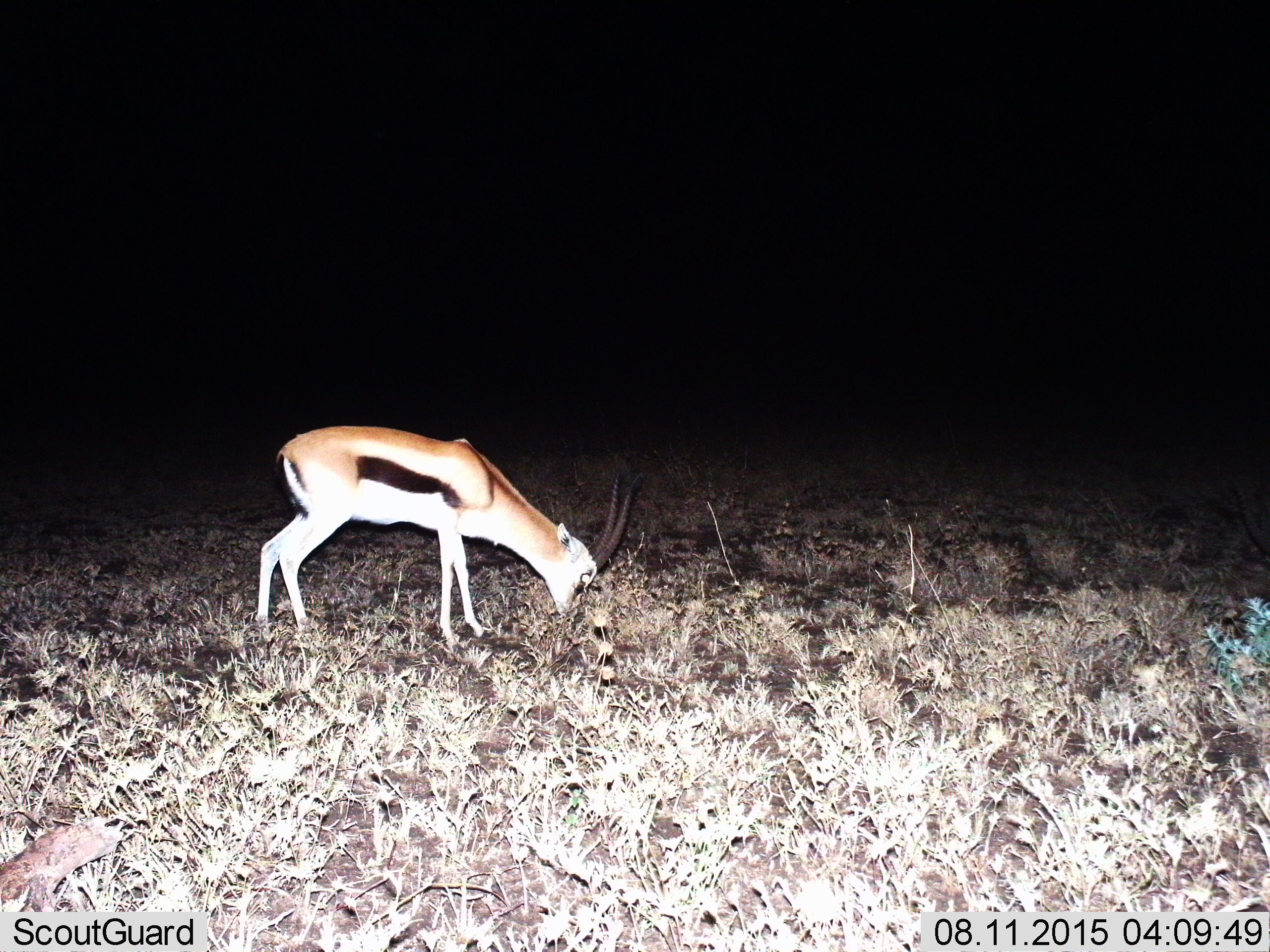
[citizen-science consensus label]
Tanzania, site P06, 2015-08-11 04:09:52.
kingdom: Animalia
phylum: Chordata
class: Mammalia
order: Artiodactyla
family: Bovidae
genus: Eudorcas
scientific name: Eudorcas thomsonii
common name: thomson's gazelle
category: gazellethomsons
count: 1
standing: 0%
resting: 0%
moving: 0%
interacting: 0%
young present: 0%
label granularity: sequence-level